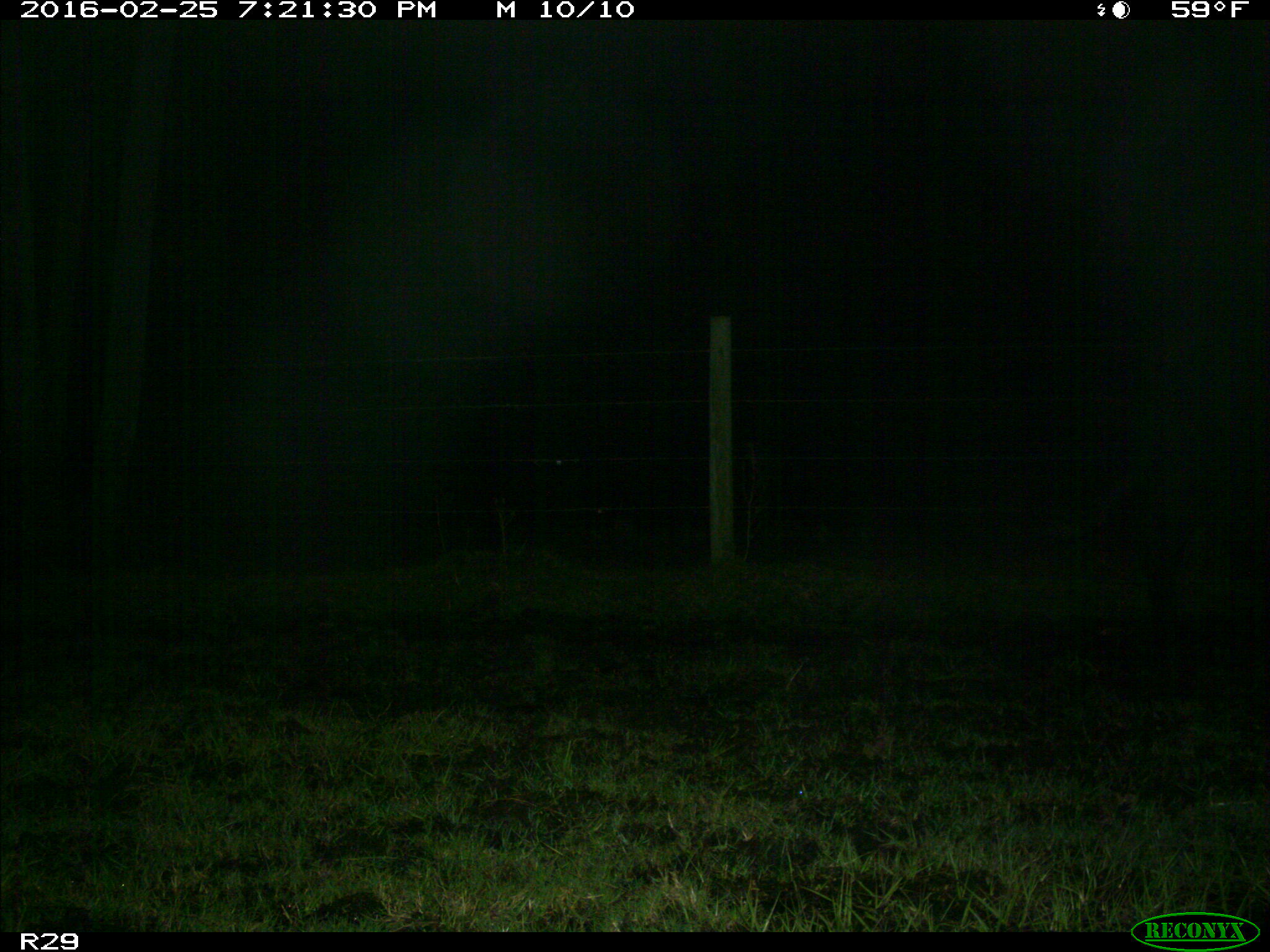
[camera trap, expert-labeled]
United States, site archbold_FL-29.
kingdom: Animalia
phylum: Chordata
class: Mammalia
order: Artiodactyla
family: Bovidae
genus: Bos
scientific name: Bos taurus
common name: domestic cow